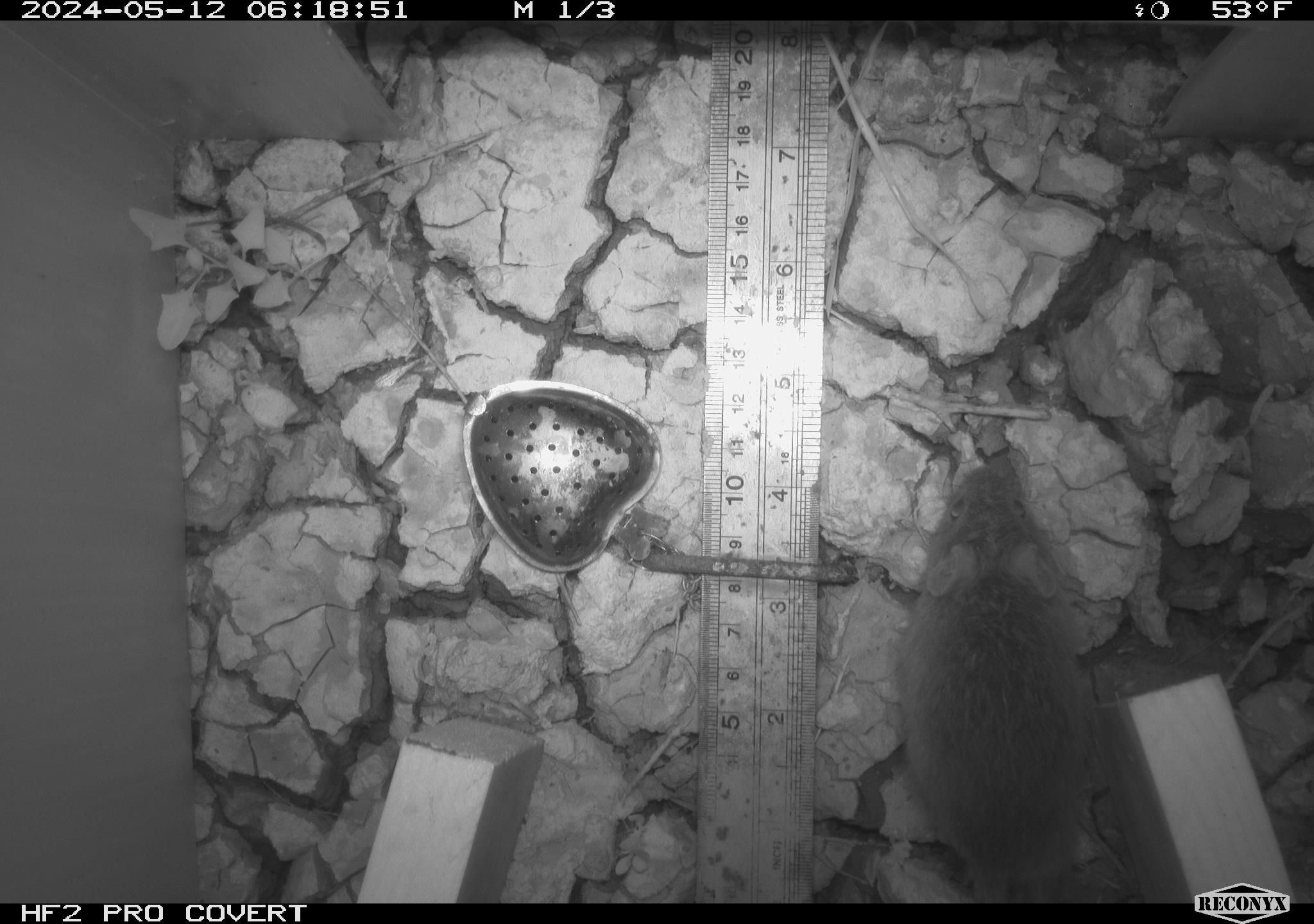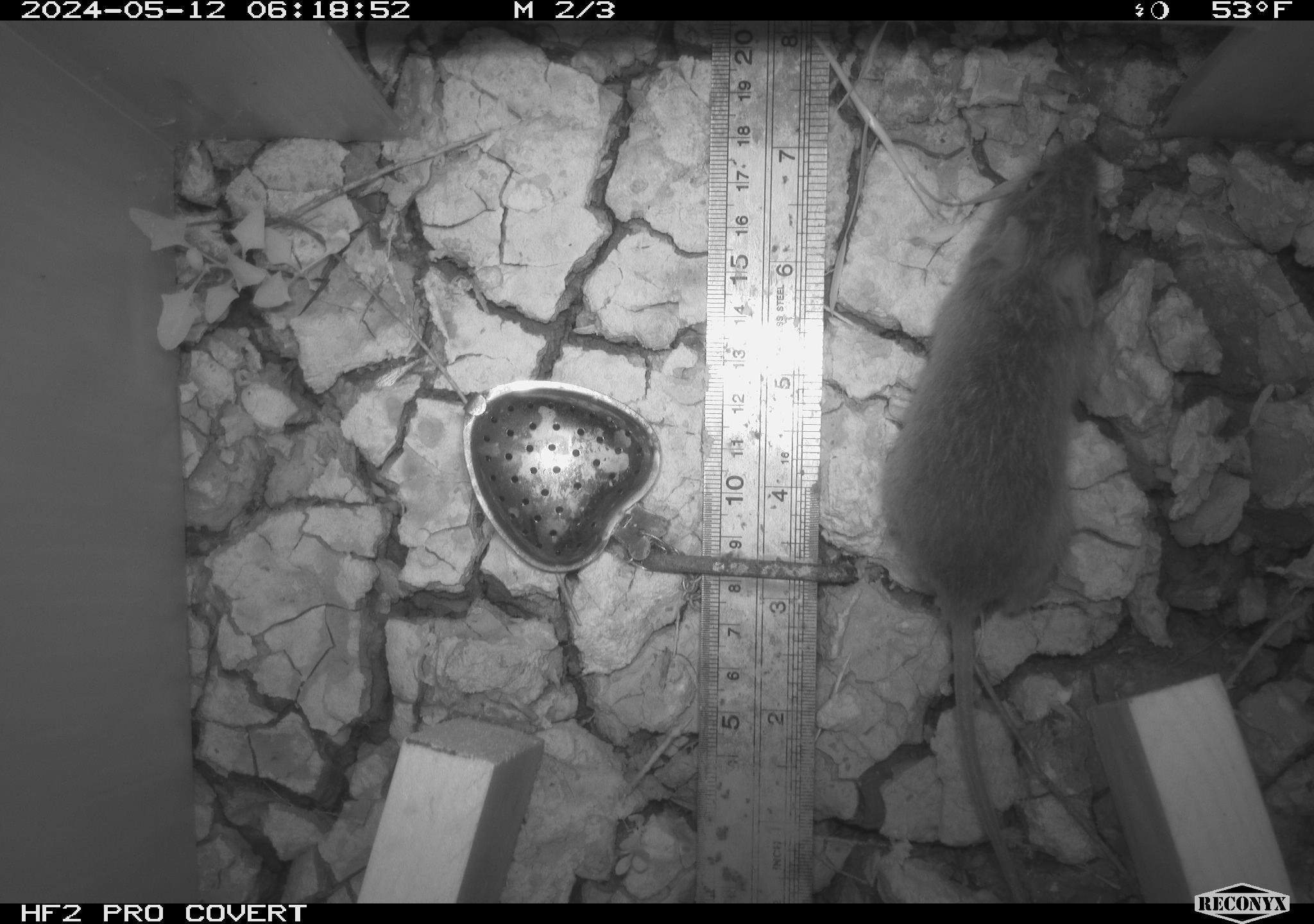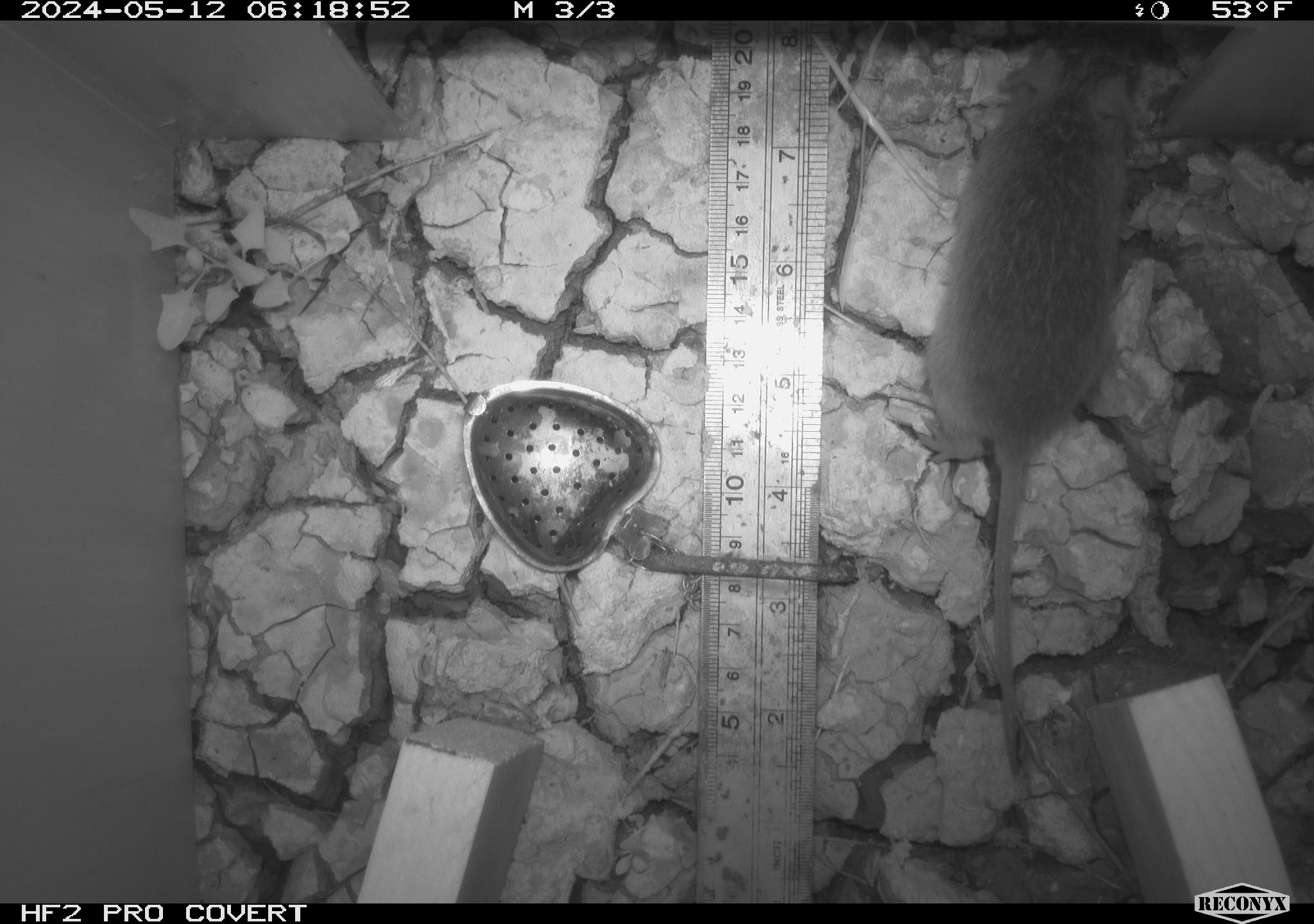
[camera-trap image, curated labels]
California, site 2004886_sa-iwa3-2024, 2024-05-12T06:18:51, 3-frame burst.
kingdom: Animalia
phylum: Chordata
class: Mammalia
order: Rodentia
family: Cricetidae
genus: Sigmodon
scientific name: Sigmodon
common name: cotton rat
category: sigmodon species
Sigmodon species (cotton rat) (Sigmodon).